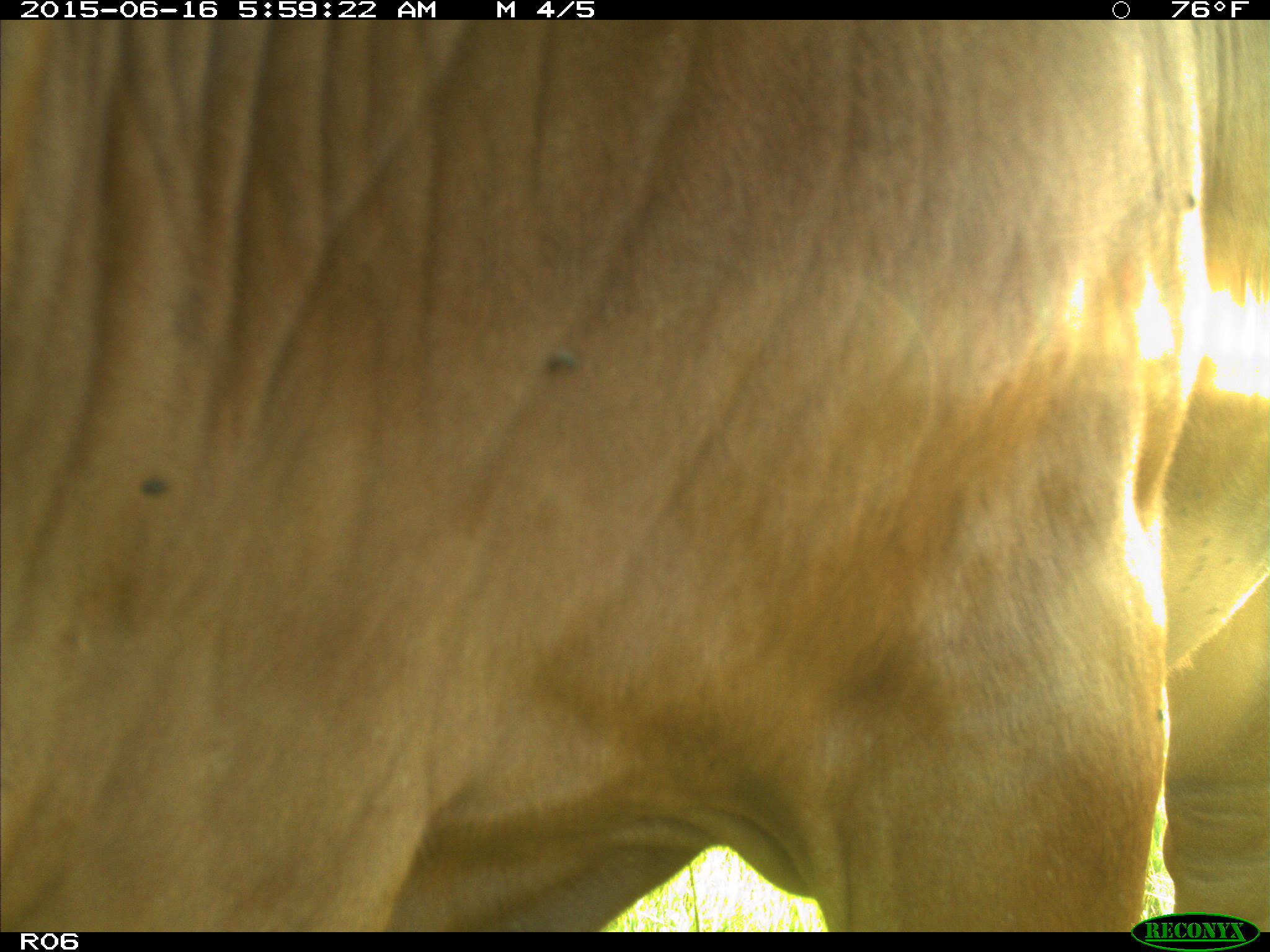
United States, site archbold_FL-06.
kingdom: Animalia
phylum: Chordata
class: Mammalia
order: Artiodactyla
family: Bovidae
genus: Bos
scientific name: Bos taurus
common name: domestic cow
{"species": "Bos taurus (domestic cow)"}